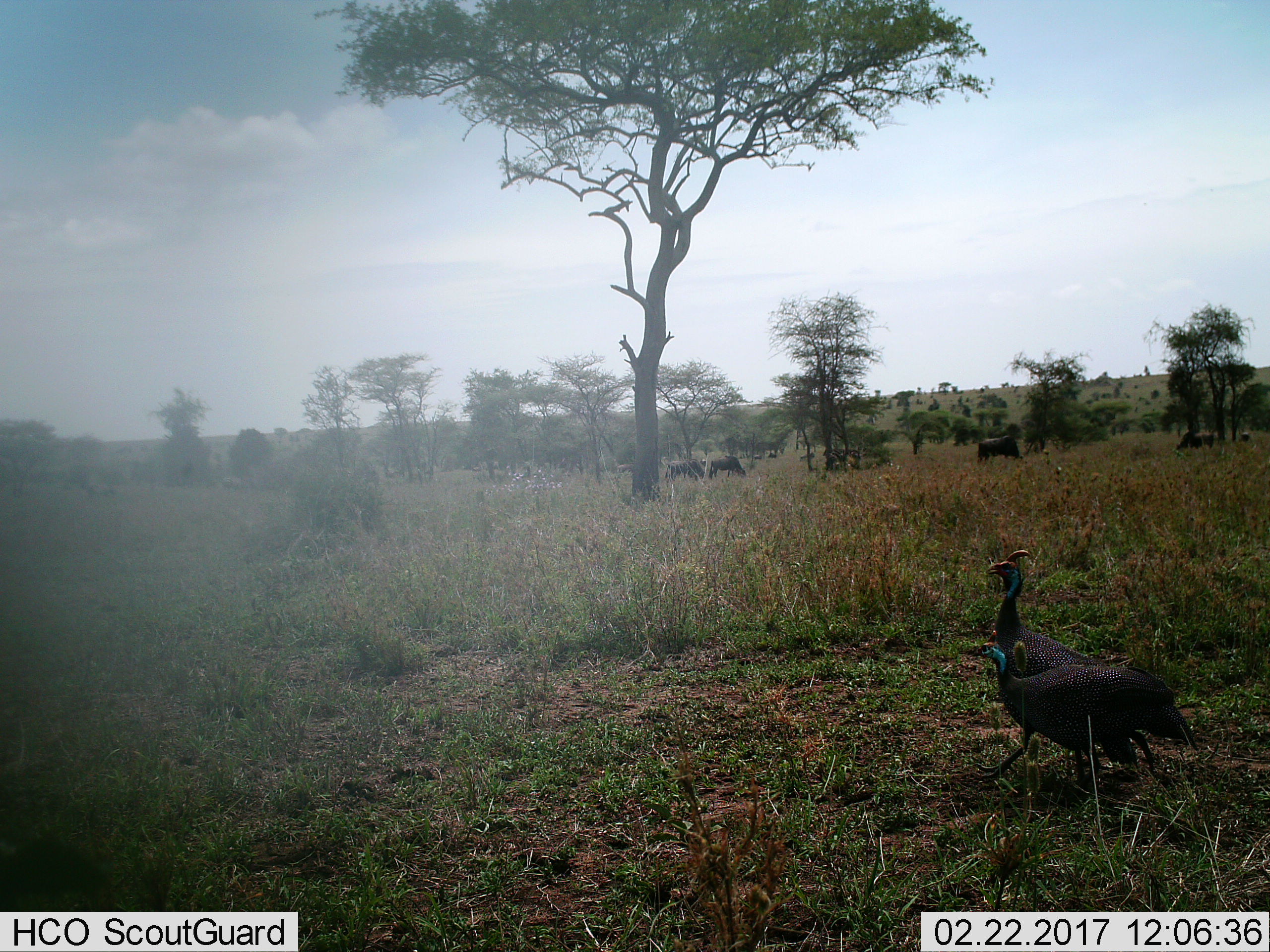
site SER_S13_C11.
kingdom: Animalia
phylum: Chordata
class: Aves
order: Galliformes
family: Numididae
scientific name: Numididae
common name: guineafowl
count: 2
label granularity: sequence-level